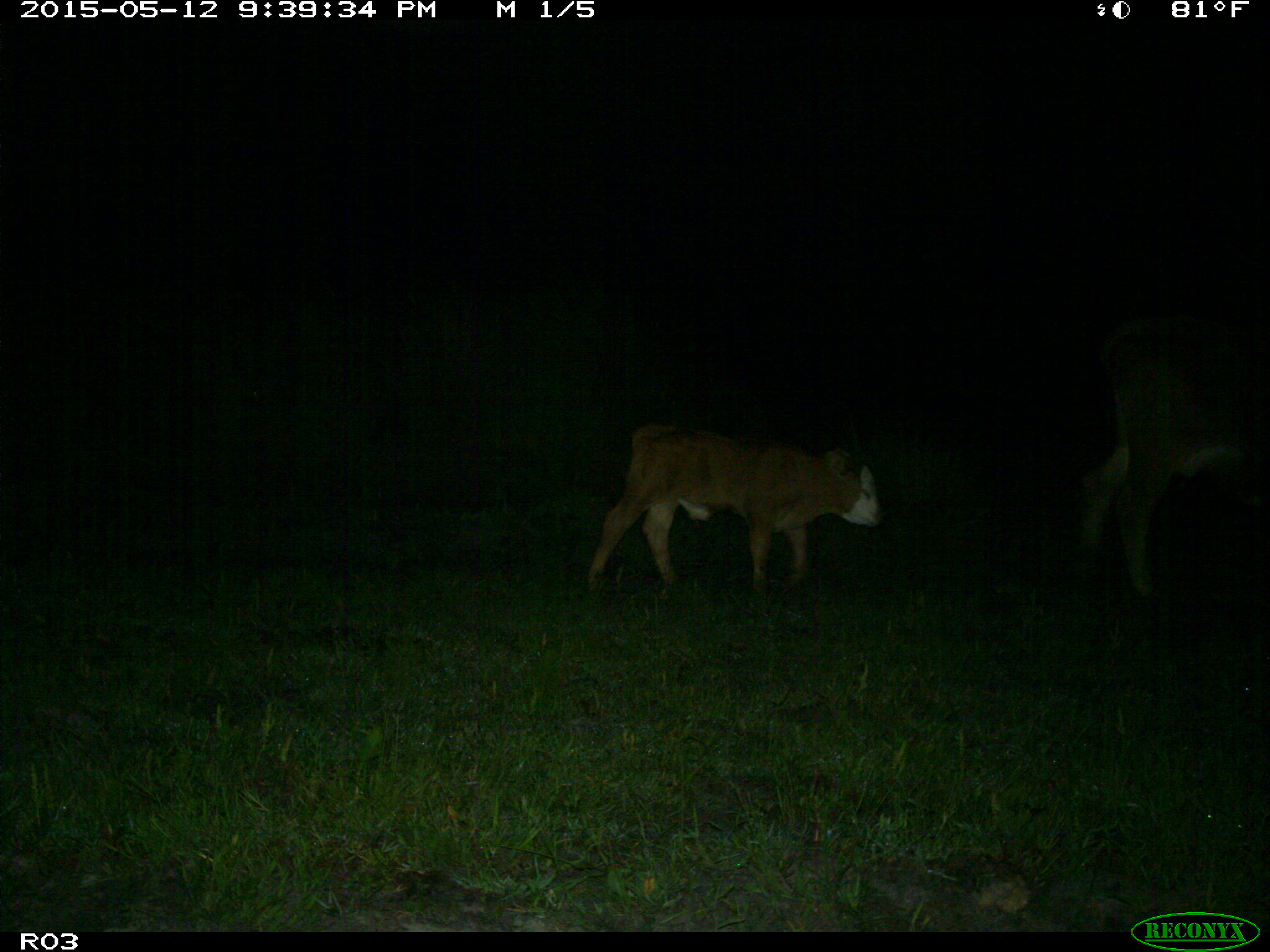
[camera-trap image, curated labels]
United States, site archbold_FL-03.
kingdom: Animalia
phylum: Chordata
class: Mammalia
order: Artiodactyla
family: Bovidae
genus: Bos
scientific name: Bos taurus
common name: domestic cow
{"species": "Bos taurus (domestic cow)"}